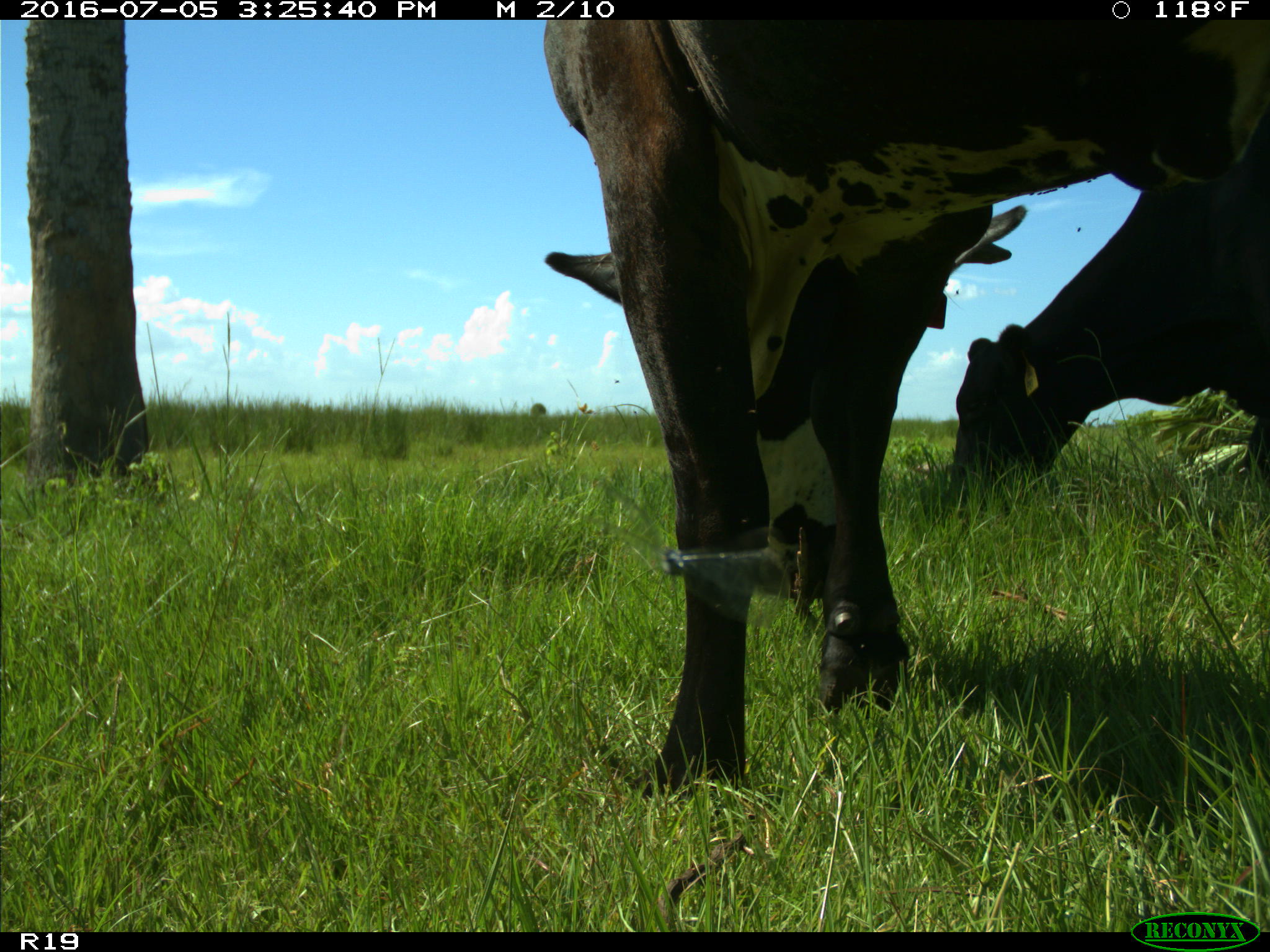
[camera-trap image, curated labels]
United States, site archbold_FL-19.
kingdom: Animalia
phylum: Chordata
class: Mammalia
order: Artiodactyla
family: Bovidae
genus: Bos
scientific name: Bos taurus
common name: domestic cow